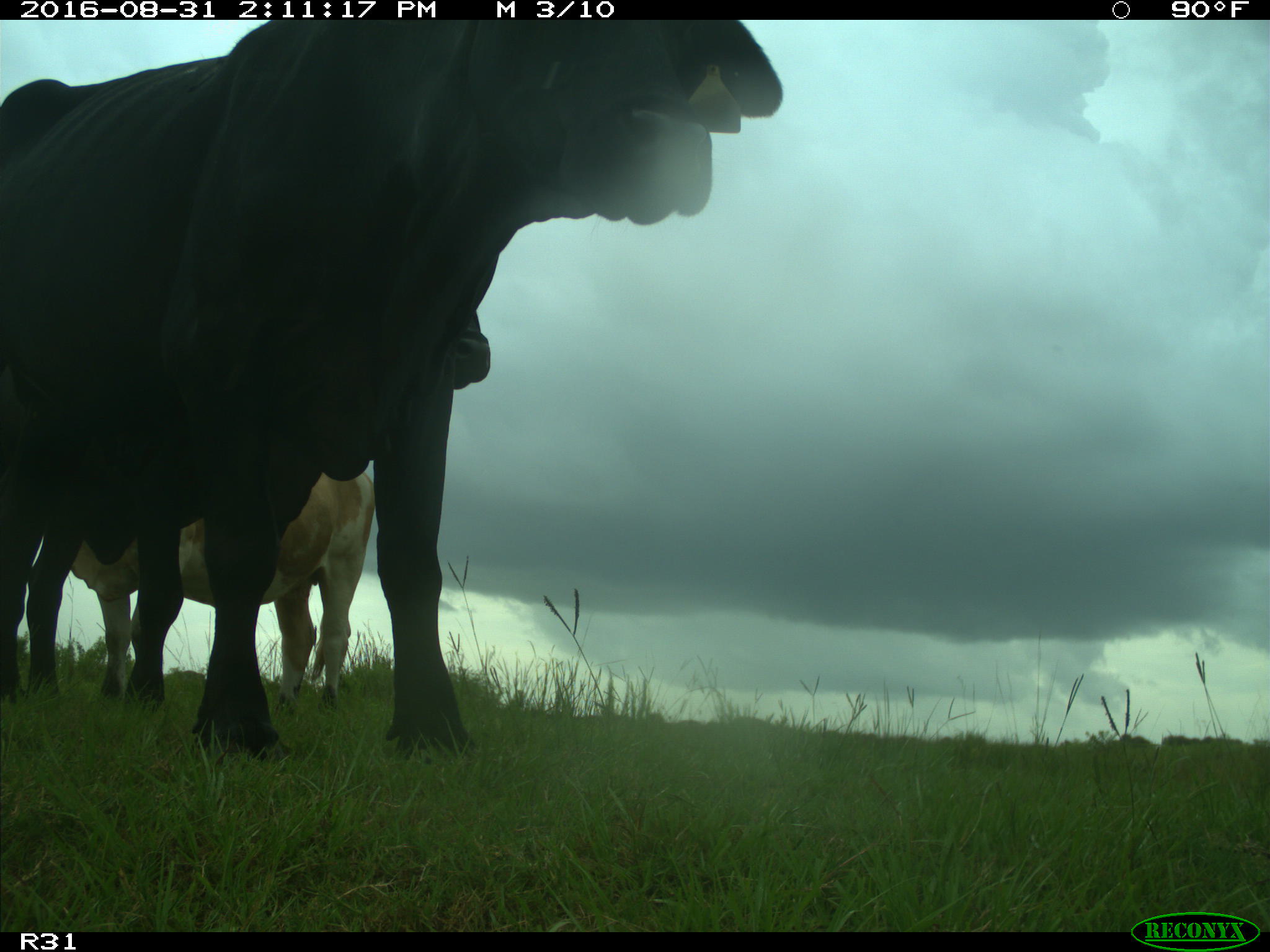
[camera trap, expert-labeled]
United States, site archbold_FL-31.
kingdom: Animalia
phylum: Chordata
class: Mammalia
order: Artiodactyla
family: Bovidae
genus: Bos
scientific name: Bos taurus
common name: domestic cow